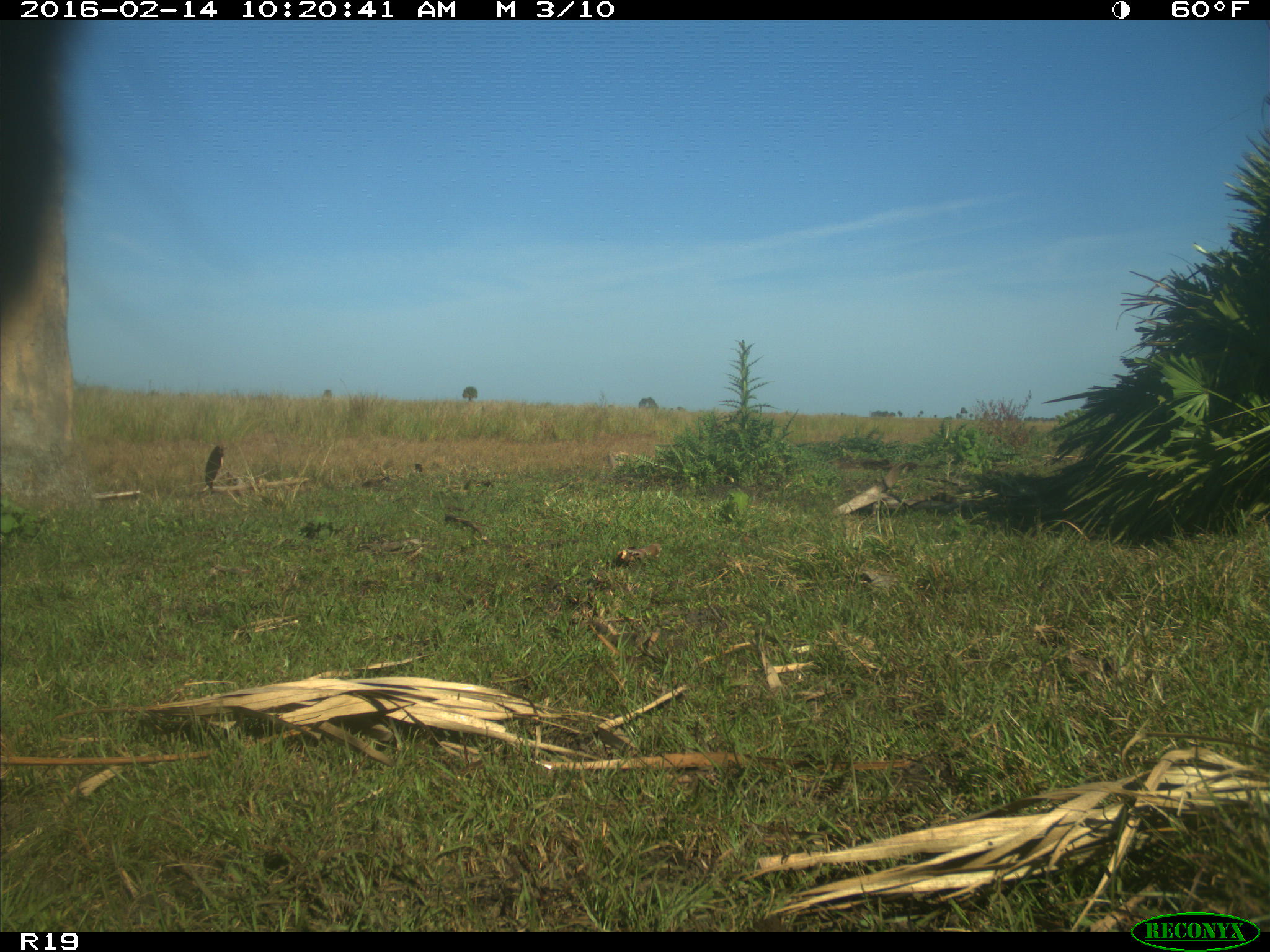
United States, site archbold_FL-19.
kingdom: Animalia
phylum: Chordata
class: Mammalia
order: Artiodactyla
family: Bovidae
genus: Bos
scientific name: Bos taurus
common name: domestic cow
Bos taurus (domestic cow).